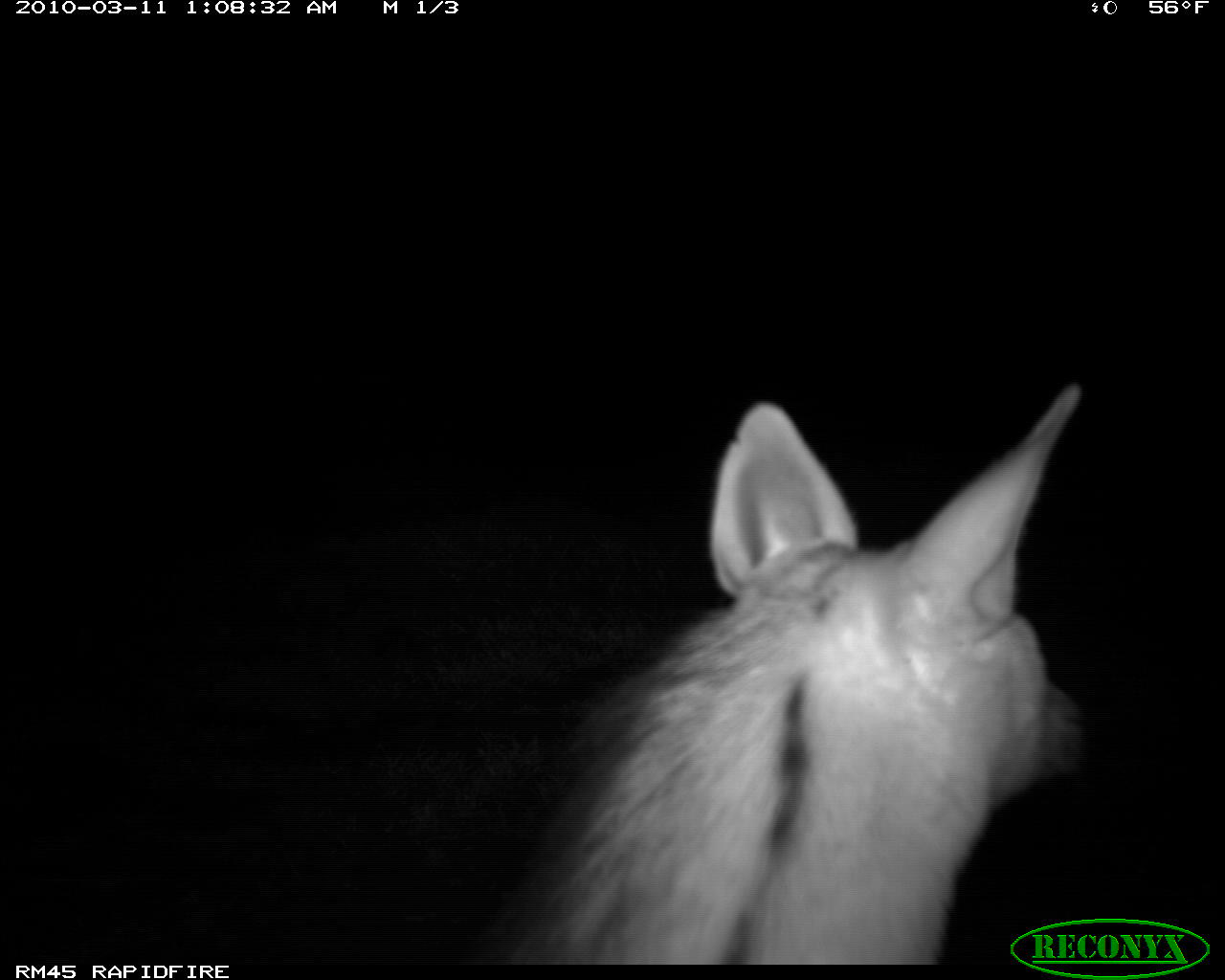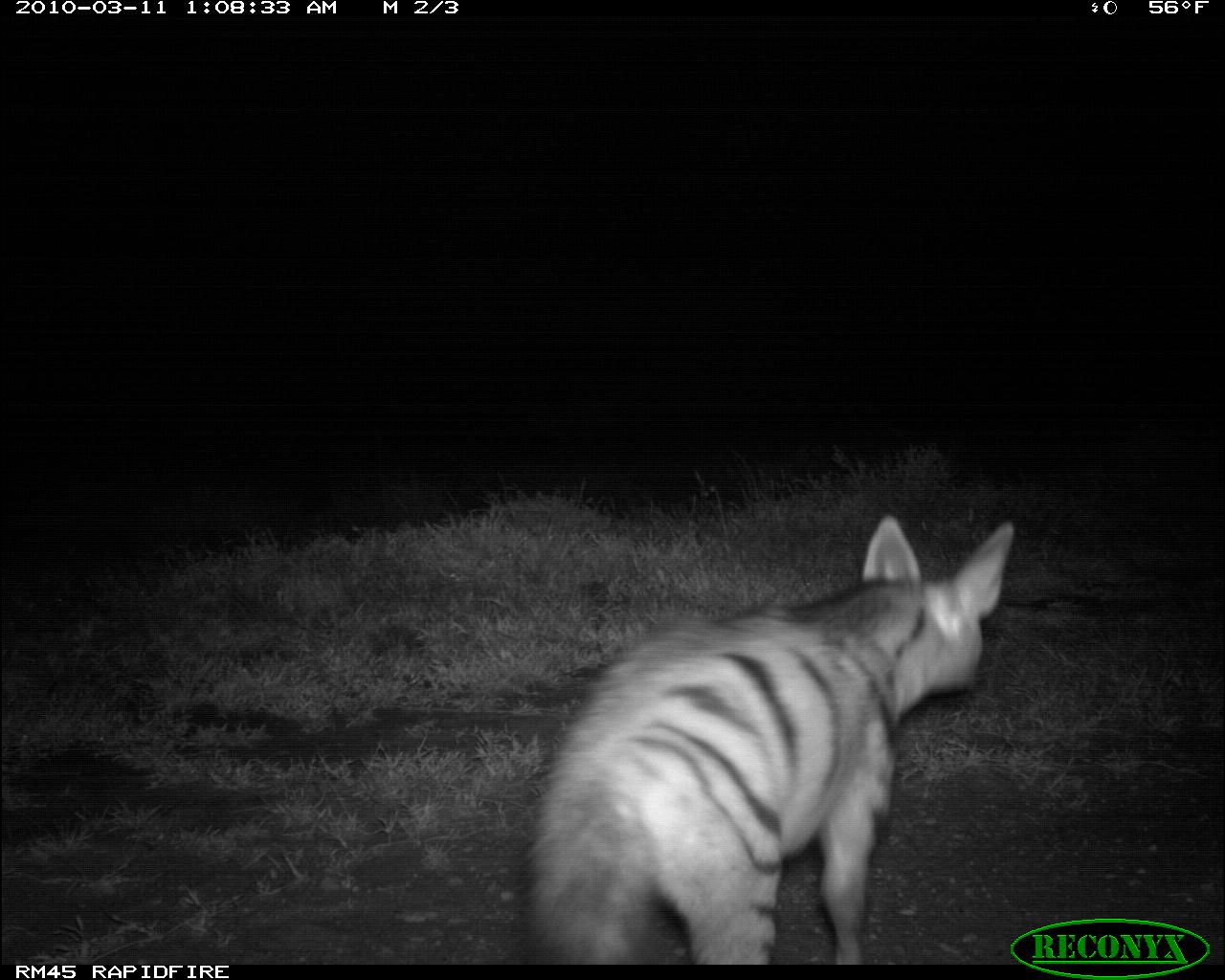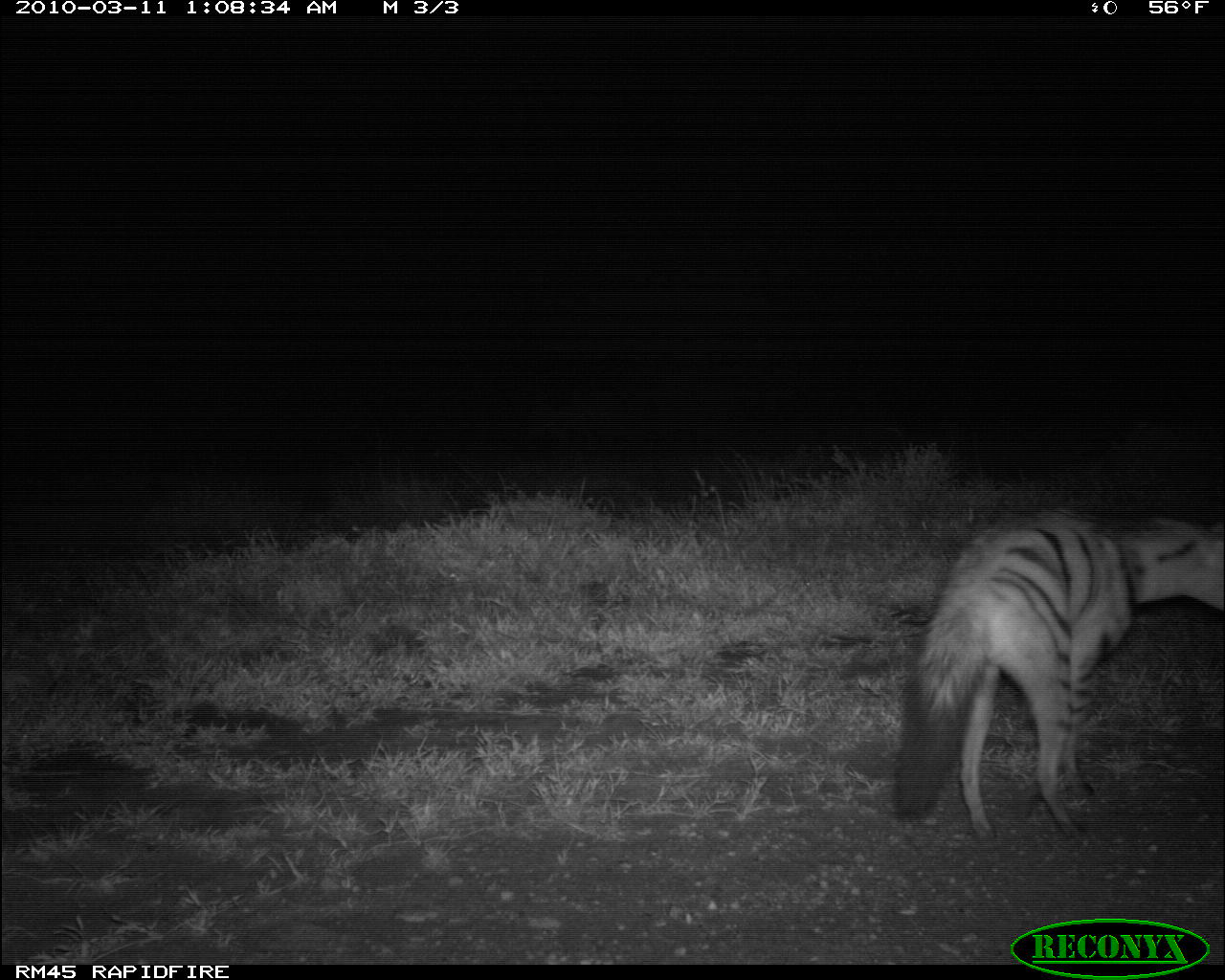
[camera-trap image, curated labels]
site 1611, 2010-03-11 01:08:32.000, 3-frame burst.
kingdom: Animalia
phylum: Chordata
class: Mammalia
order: Carnivora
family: Hyaenidae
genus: Proteles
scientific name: Proteles cristatus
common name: aardwolf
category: proteles cristata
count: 1